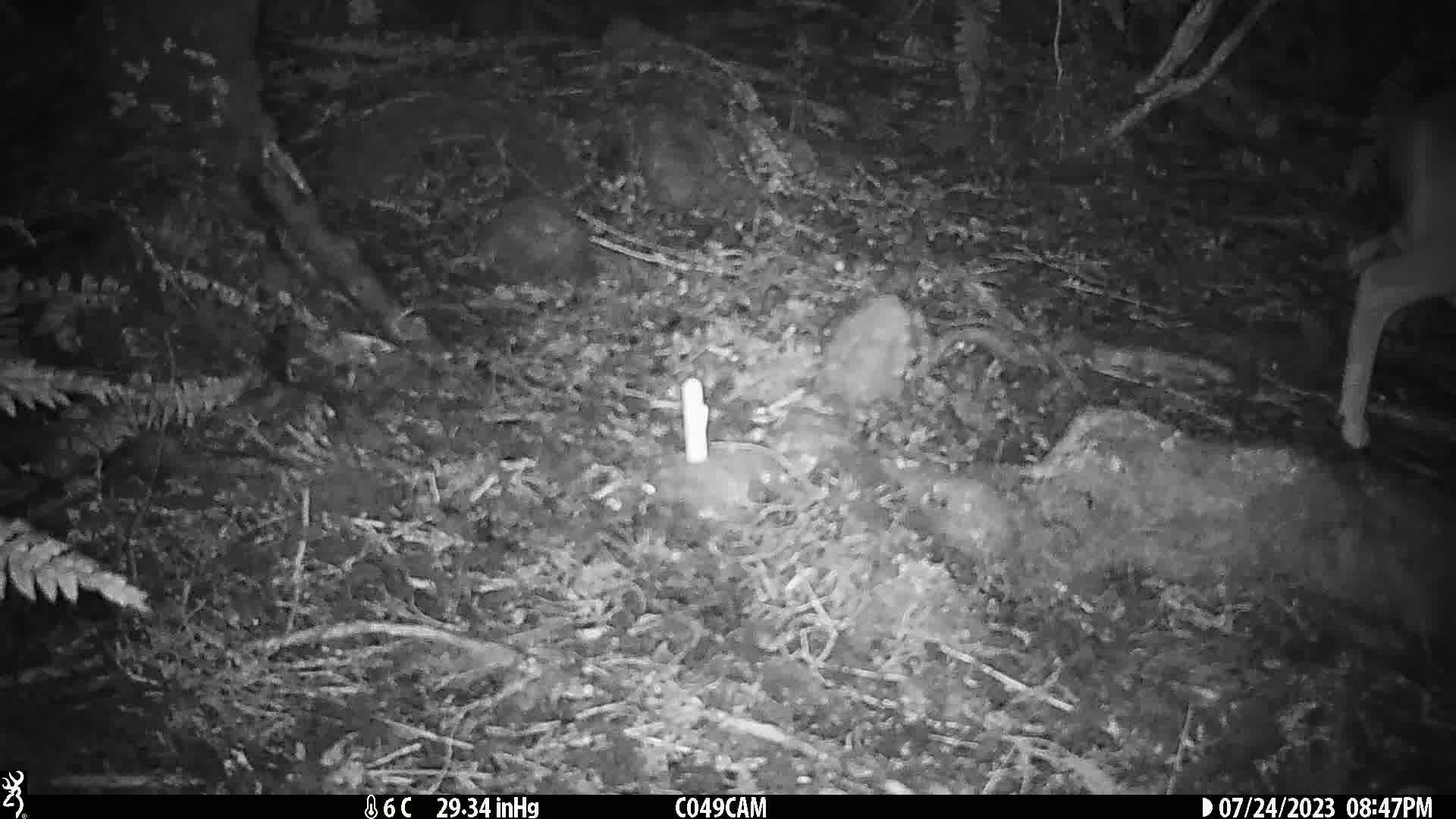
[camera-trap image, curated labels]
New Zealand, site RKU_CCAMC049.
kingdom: Animalia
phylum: Chordata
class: Mammalia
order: Artiodactyla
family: Cervidae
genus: Odocoileus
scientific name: Odocoileus virginianus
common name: white-tailed deer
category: white tailed deer